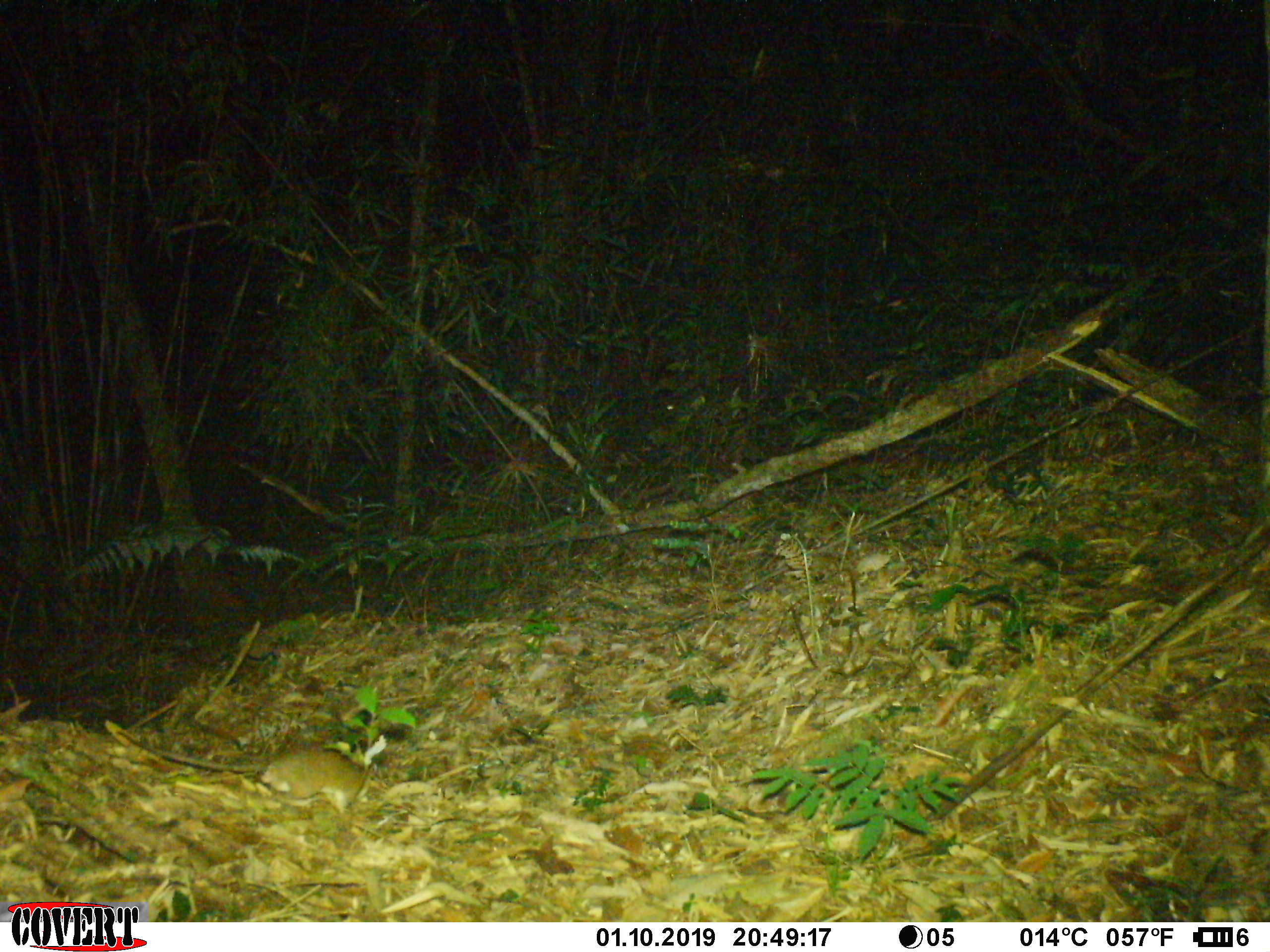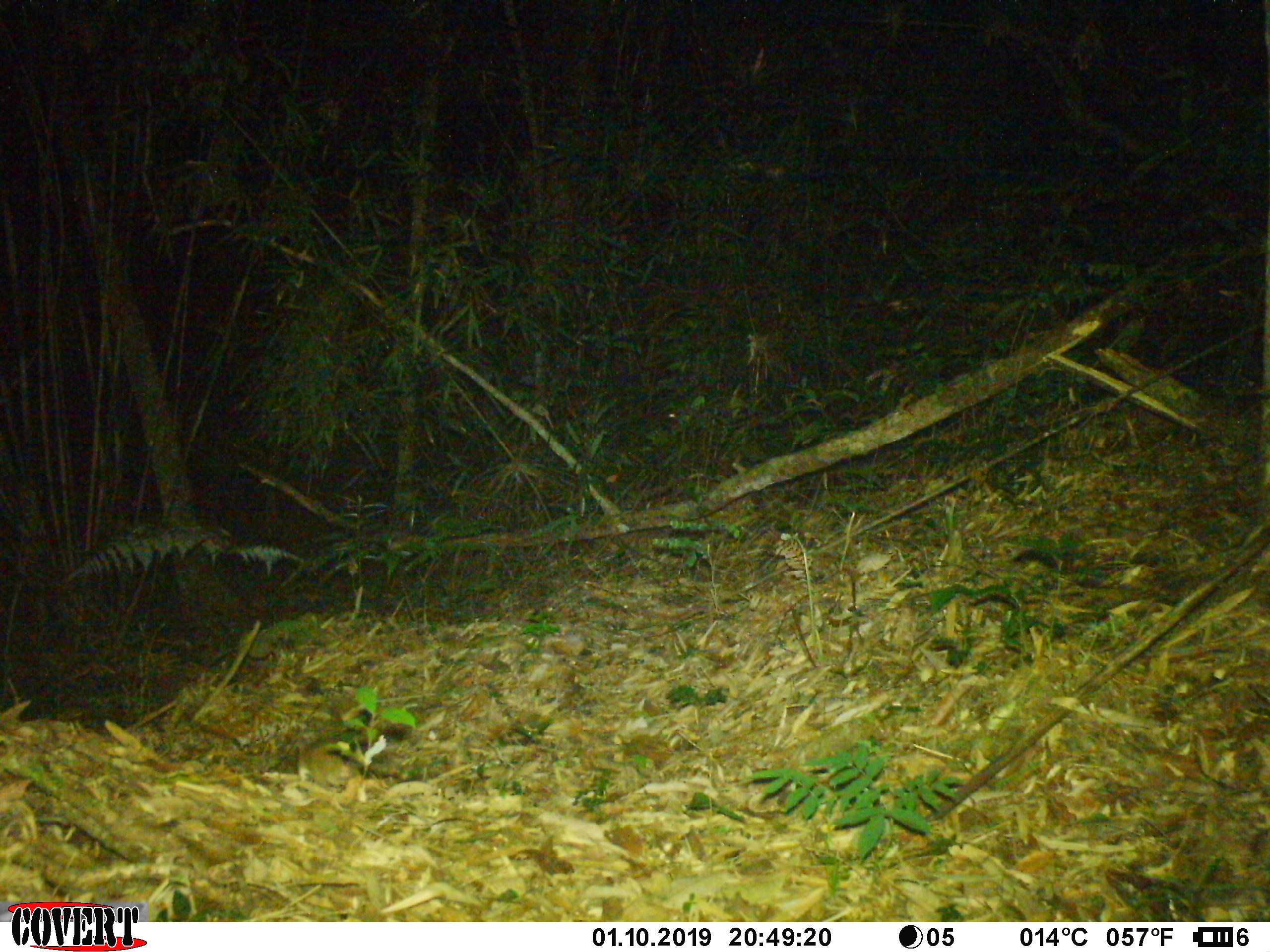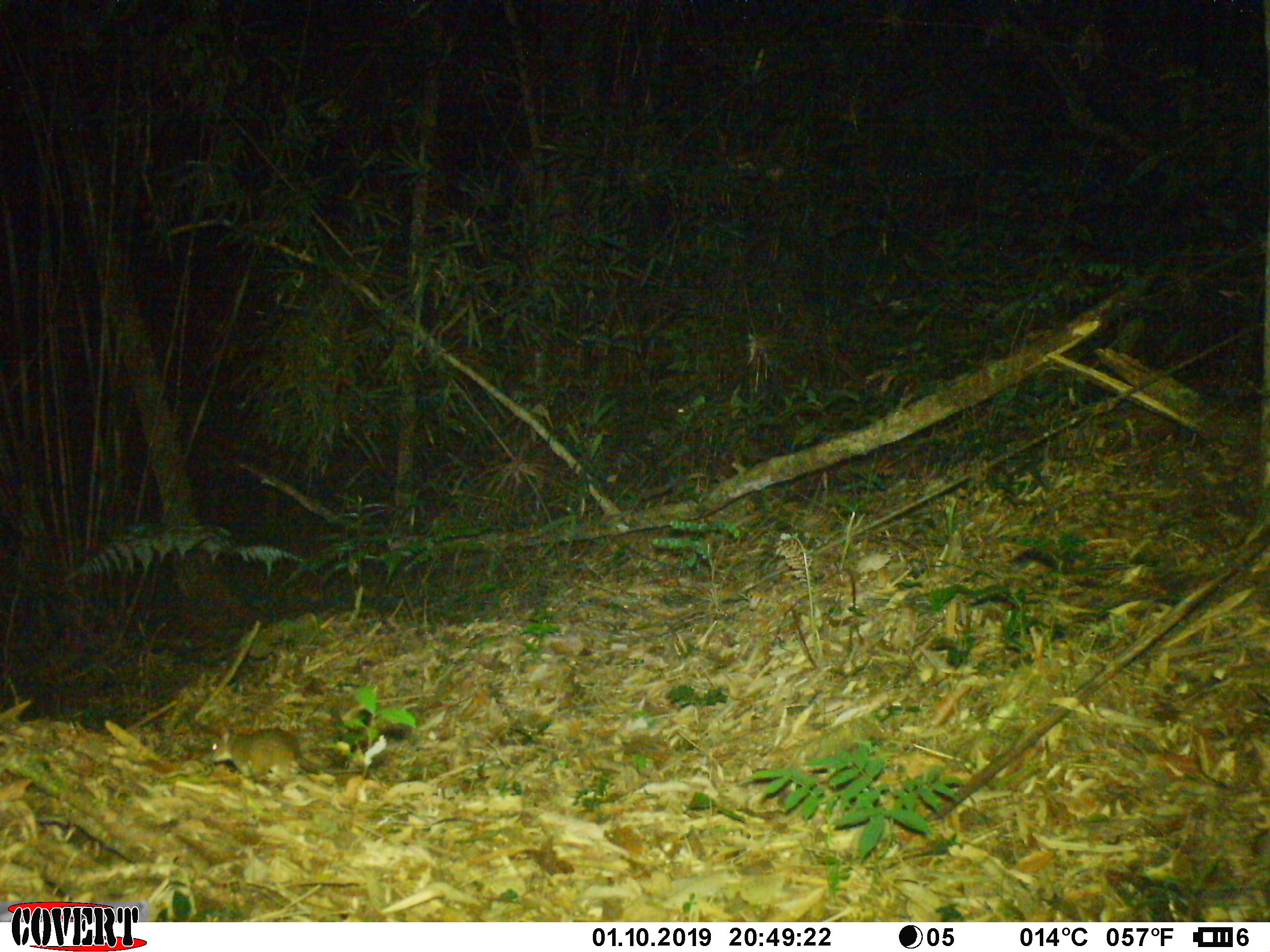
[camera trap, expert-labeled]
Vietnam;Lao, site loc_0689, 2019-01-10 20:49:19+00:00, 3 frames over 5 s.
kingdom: Animalia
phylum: Chordata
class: Mammalia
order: Rodentia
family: Muridae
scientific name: Muridae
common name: old-world mice and rats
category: unidentified murid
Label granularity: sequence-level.